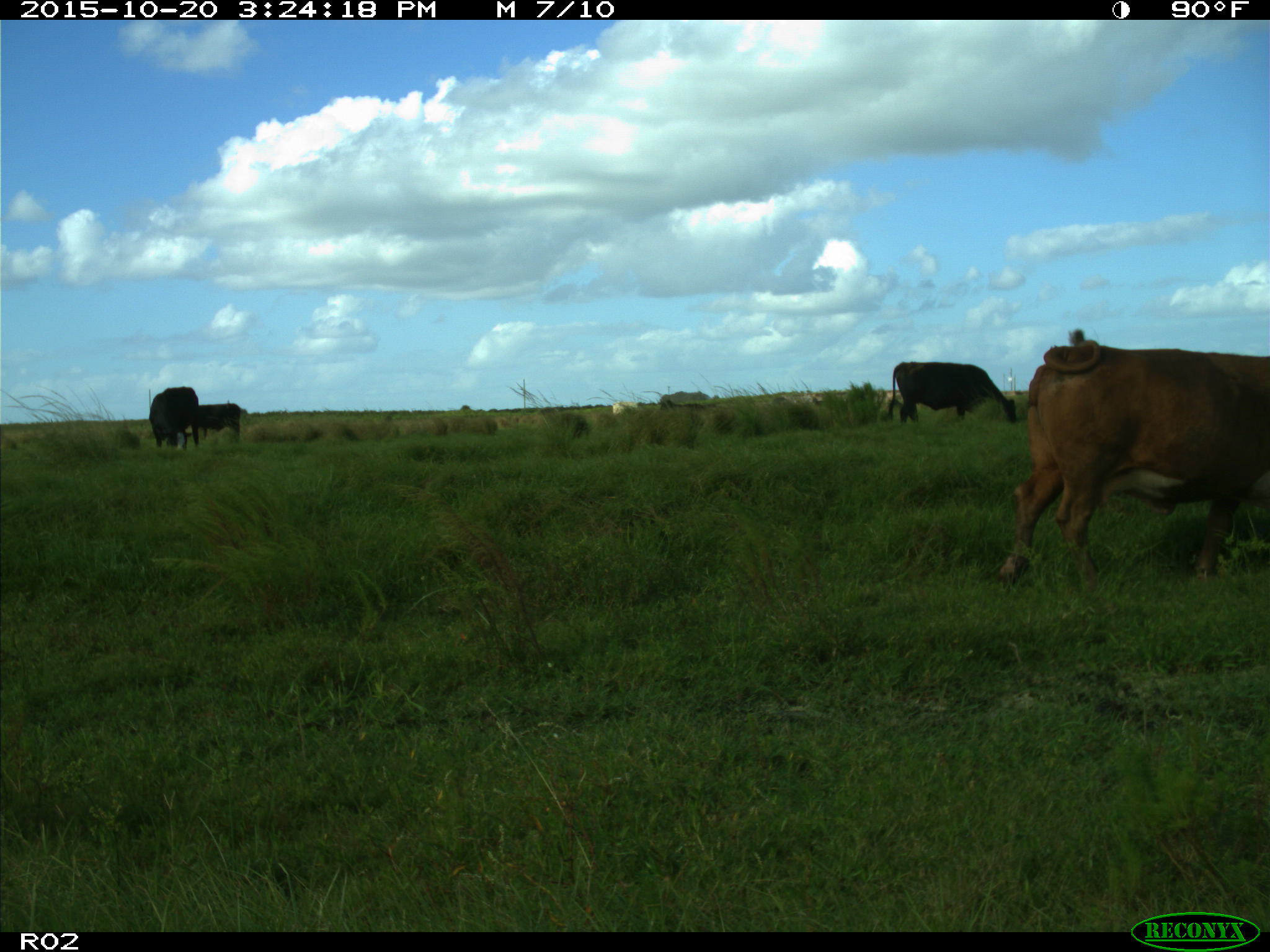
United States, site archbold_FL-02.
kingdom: Animalia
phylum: Chordata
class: Mammalia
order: Artiodactyla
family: Bovidae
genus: Bos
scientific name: Bos taurus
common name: domestic cow